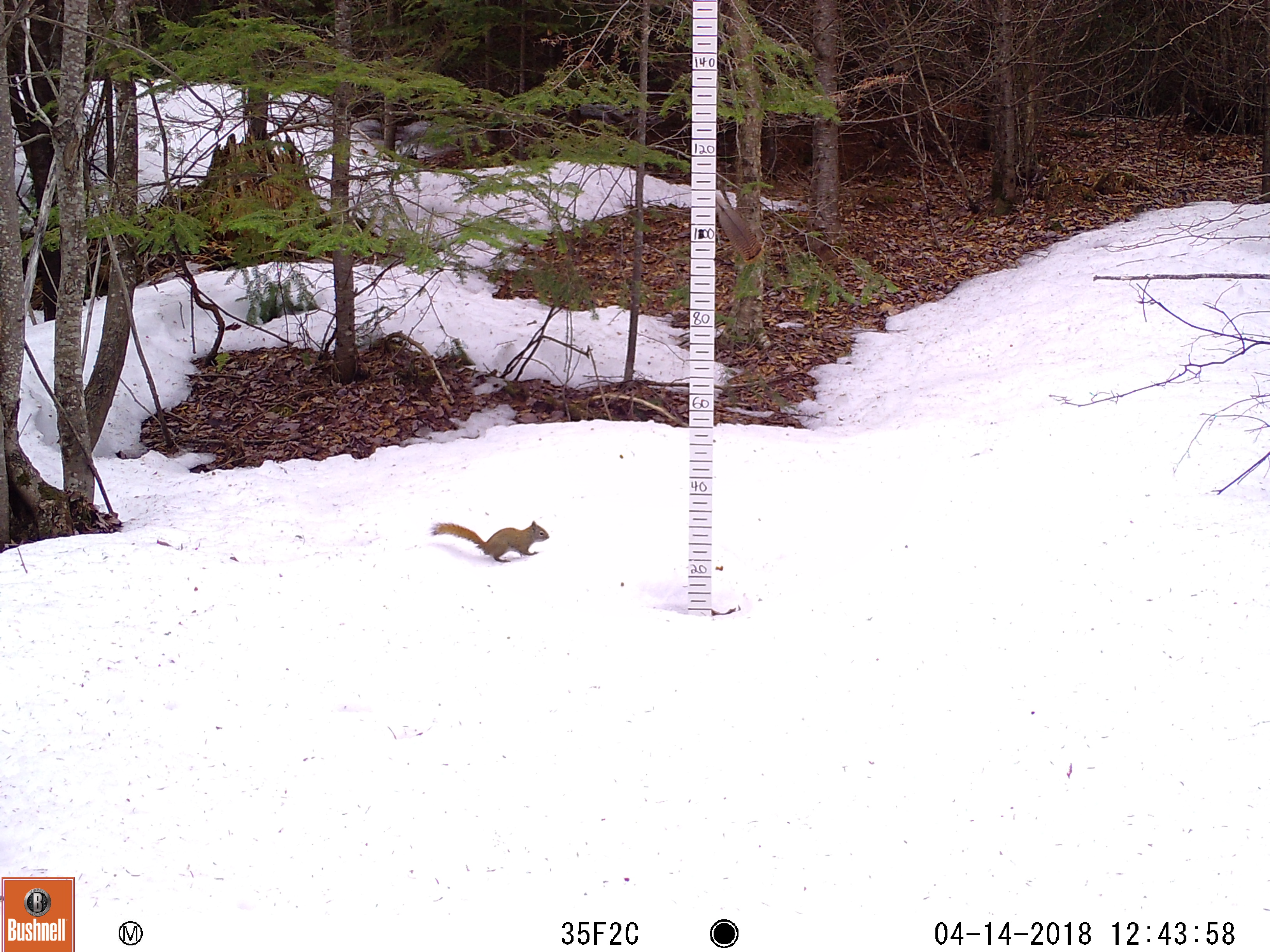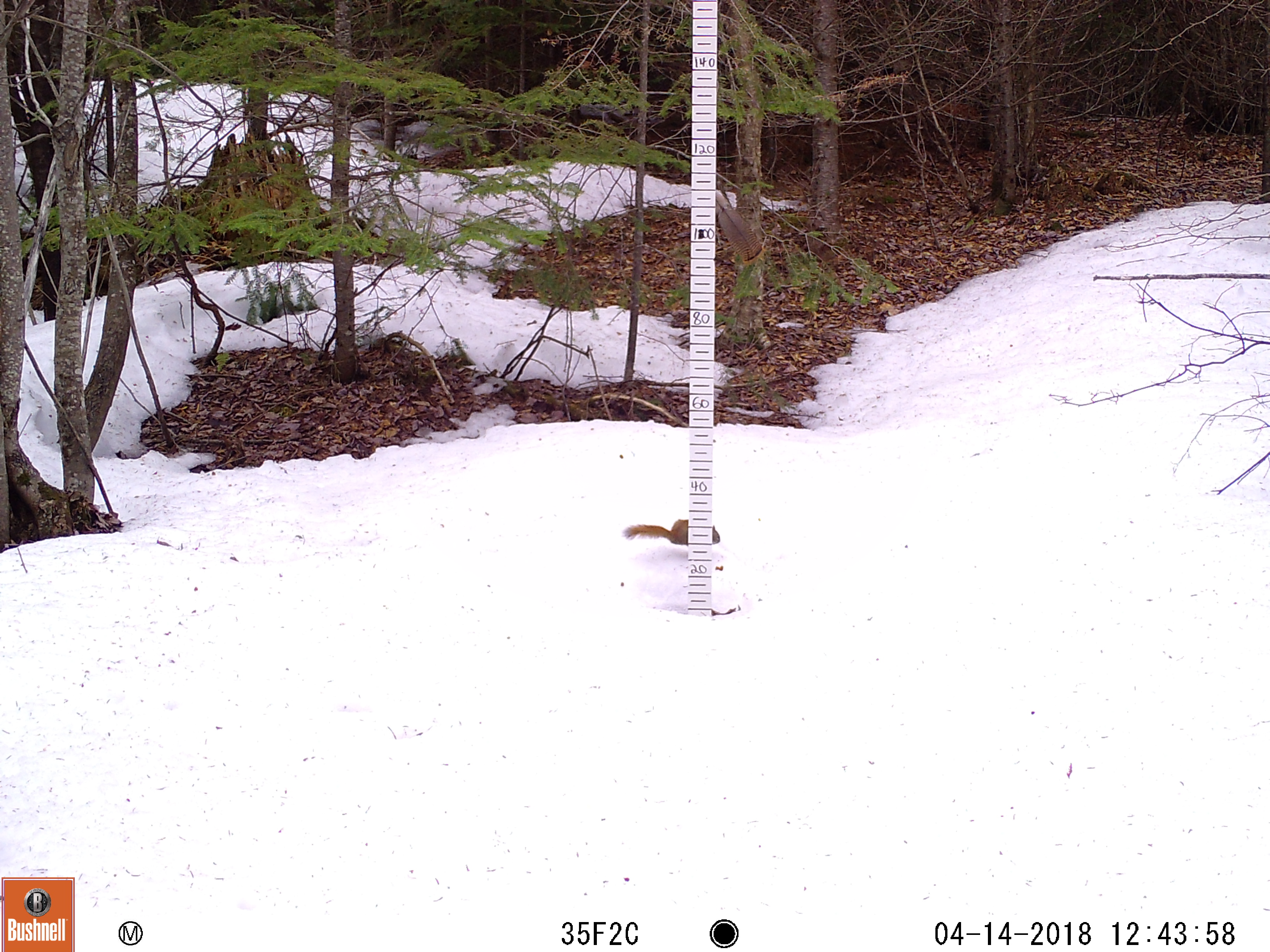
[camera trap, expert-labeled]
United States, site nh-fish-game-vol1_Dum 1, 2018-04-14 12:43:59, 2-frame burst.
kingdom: Animalia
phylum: Chordata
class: Mammalia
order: Rodentia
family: Sciuridae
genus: Tamiasciurus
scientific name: Tamiasciurus hudsonicus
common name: red squirrel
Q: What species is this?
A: Red squirrel (Tamiasciurus hudsonicus).